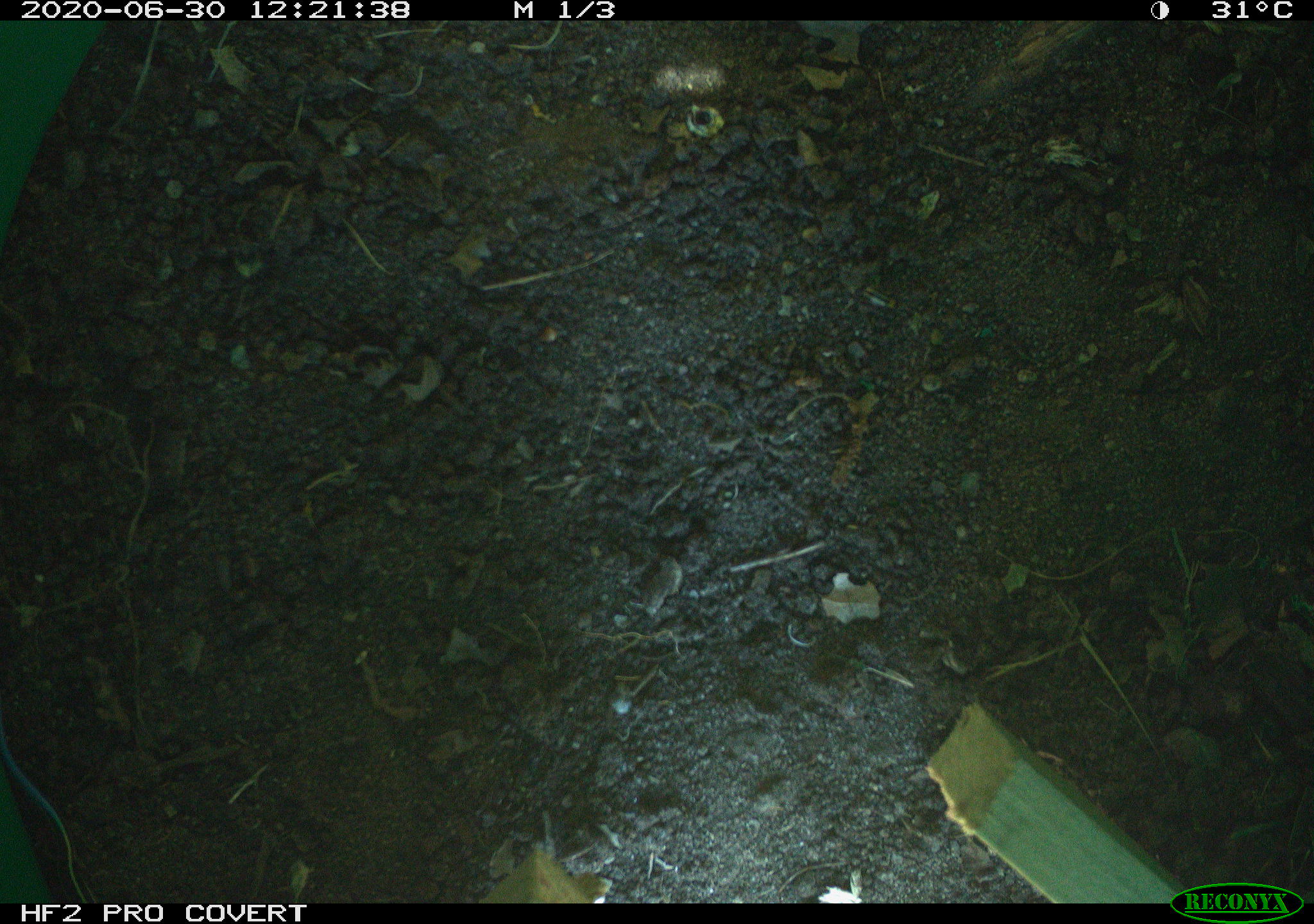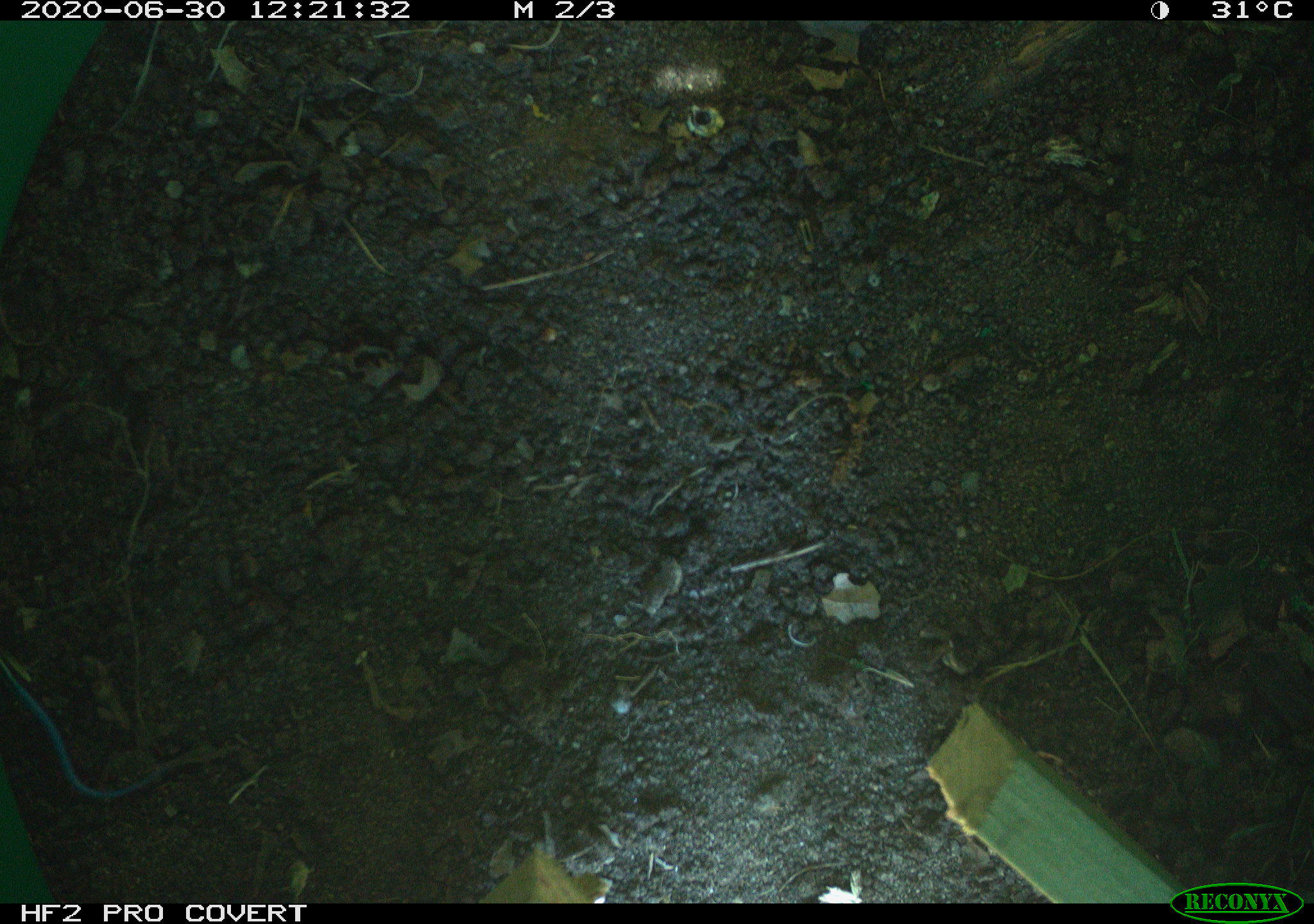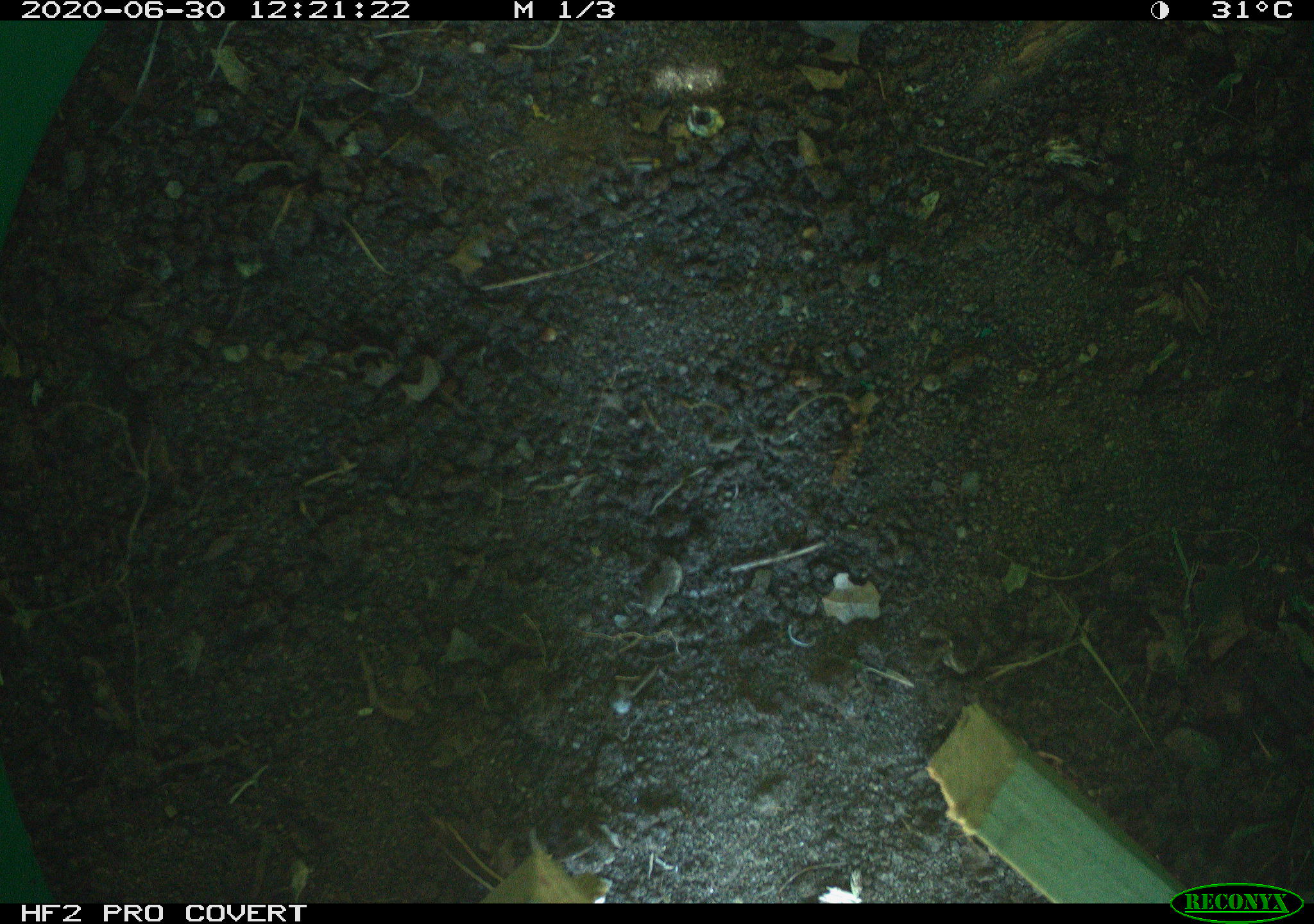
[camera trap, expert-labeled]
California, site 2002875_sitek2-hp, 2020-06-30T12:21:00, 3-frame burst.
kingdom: Animalia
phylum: Chordata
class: Reptilia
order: Squamata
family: Scincidae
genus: Plestiodon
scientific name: Plestiodon skiltonianus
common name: western skink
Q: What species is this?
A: Western skink (Plestiodon skiltonianus).